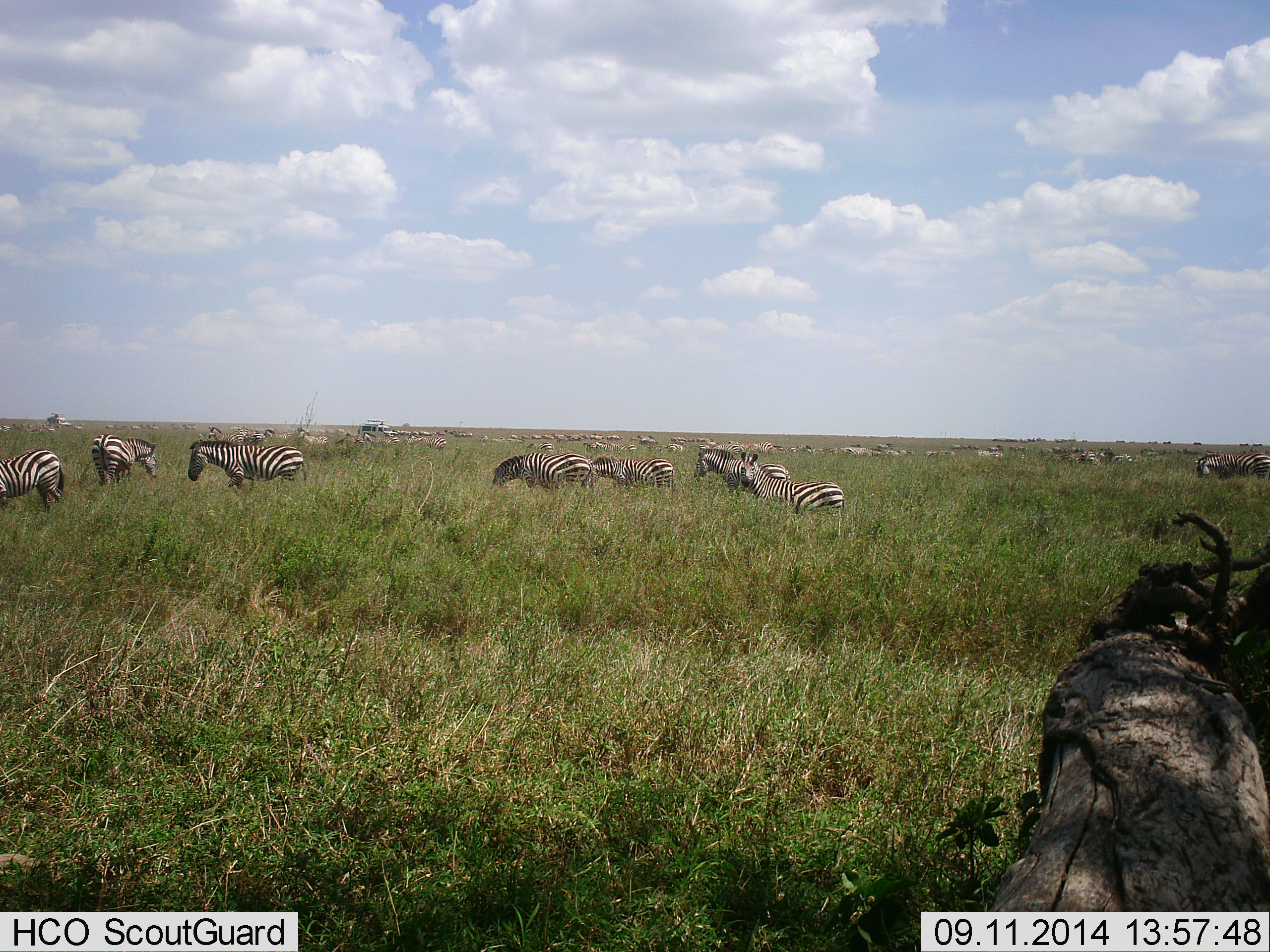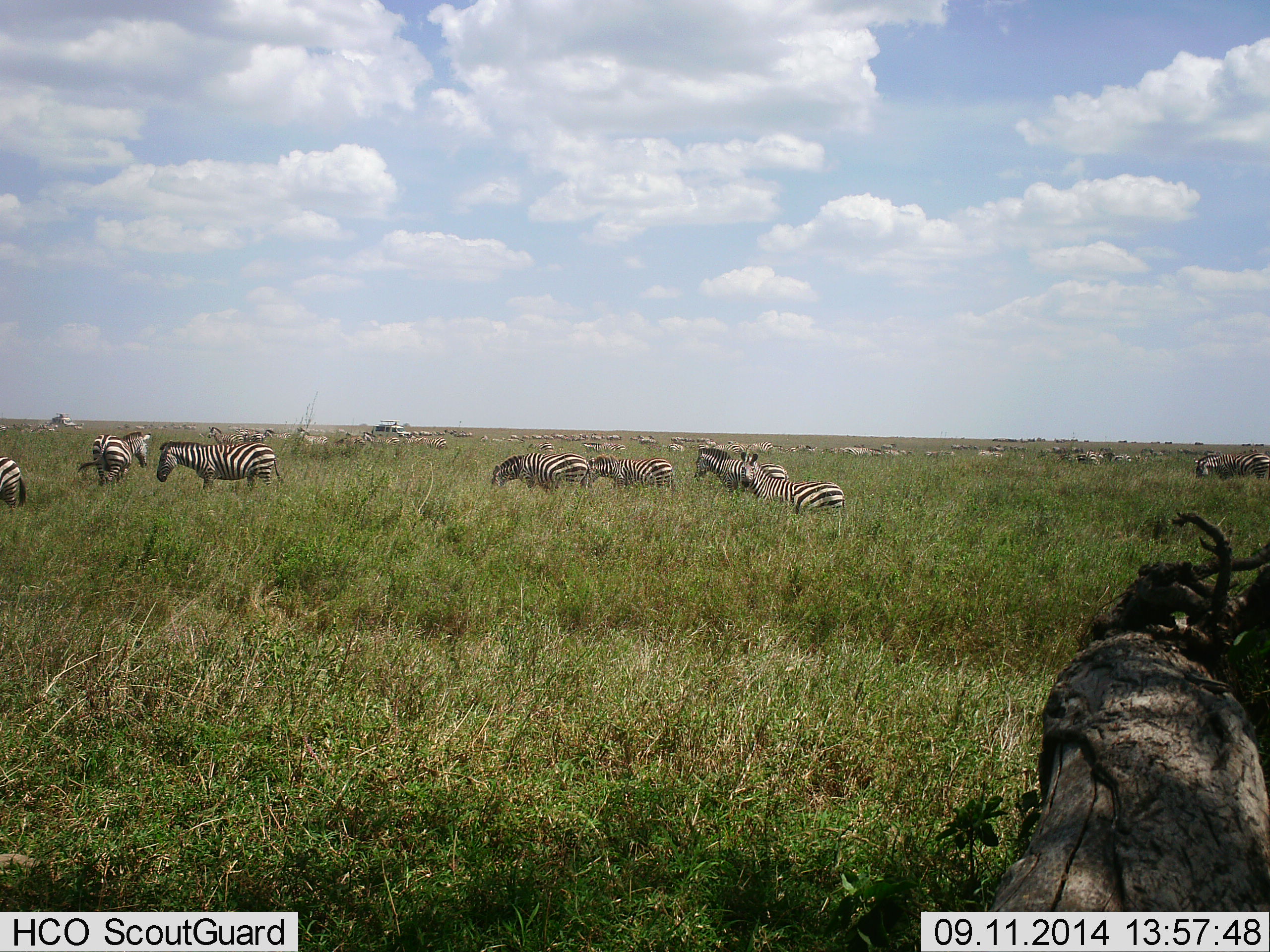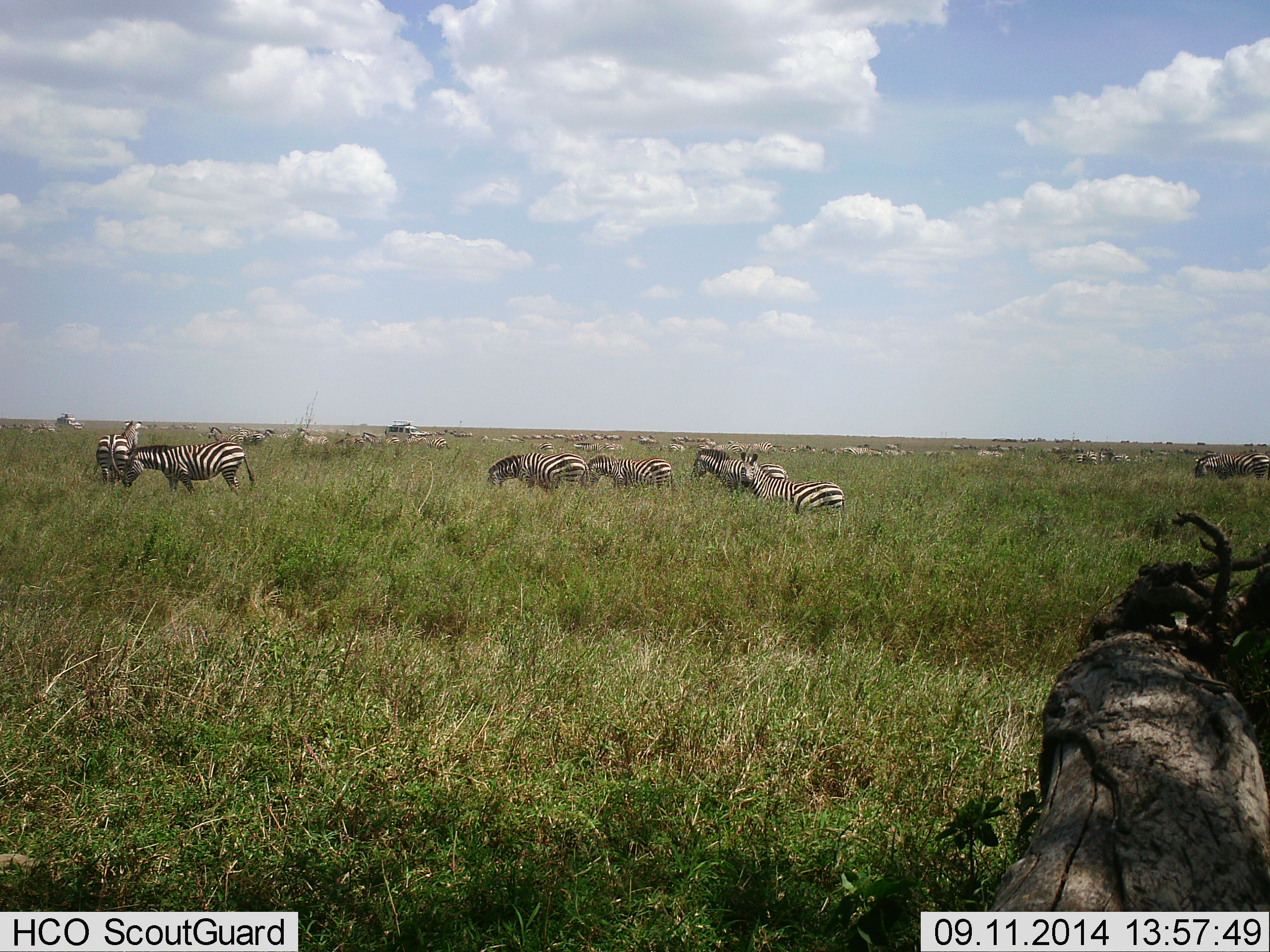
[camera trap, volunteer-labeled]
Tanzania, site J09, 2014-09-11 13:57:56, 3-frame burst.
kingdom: Animalia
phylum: Chordata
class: Mammalia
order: Perissodactyla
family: Equidae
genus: Equus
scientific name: Equus quagga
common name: plains zebra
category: zebra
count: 11-50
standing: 75%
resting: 0%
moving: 56%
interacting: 12%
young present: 0%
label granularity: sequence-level